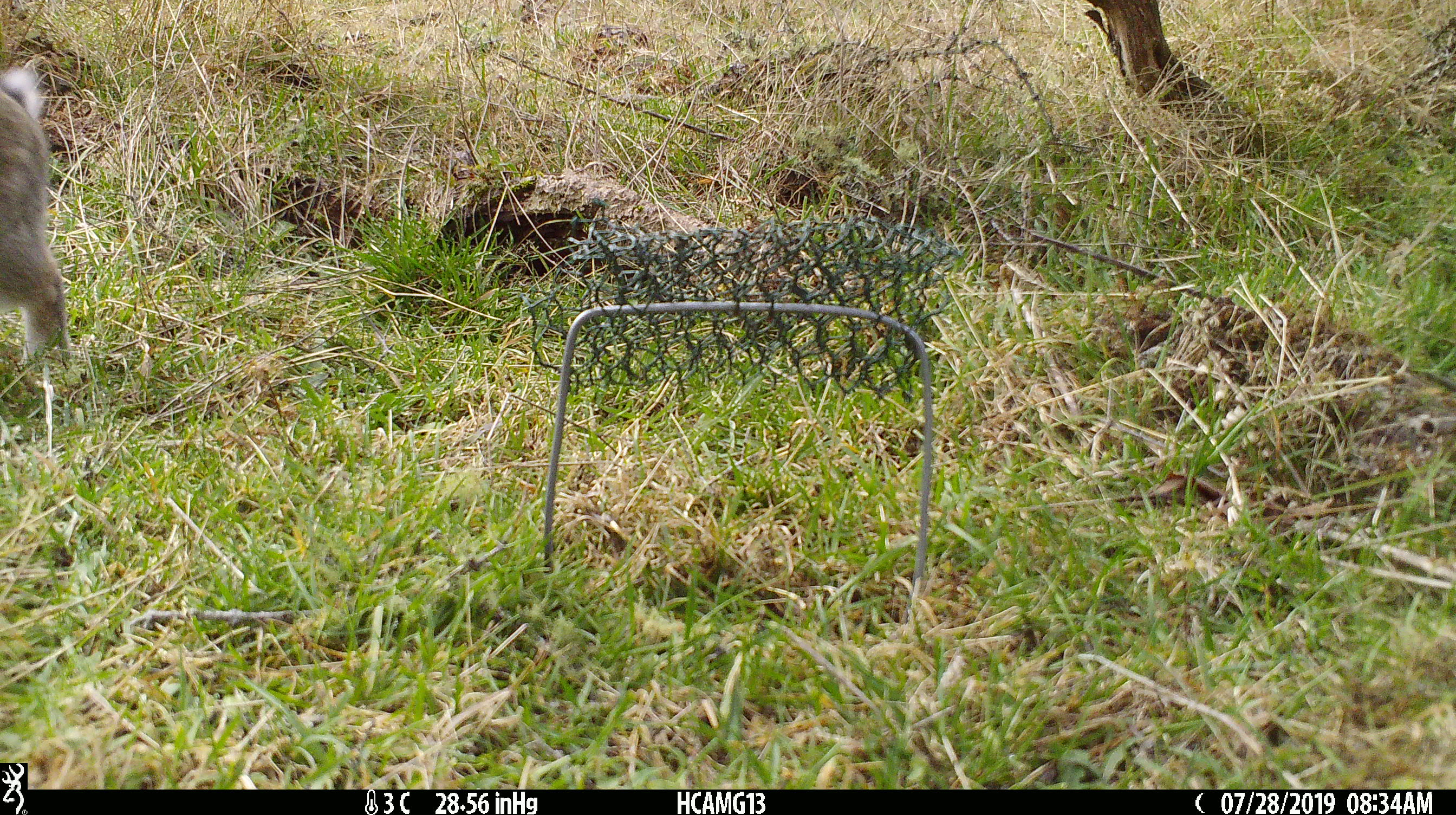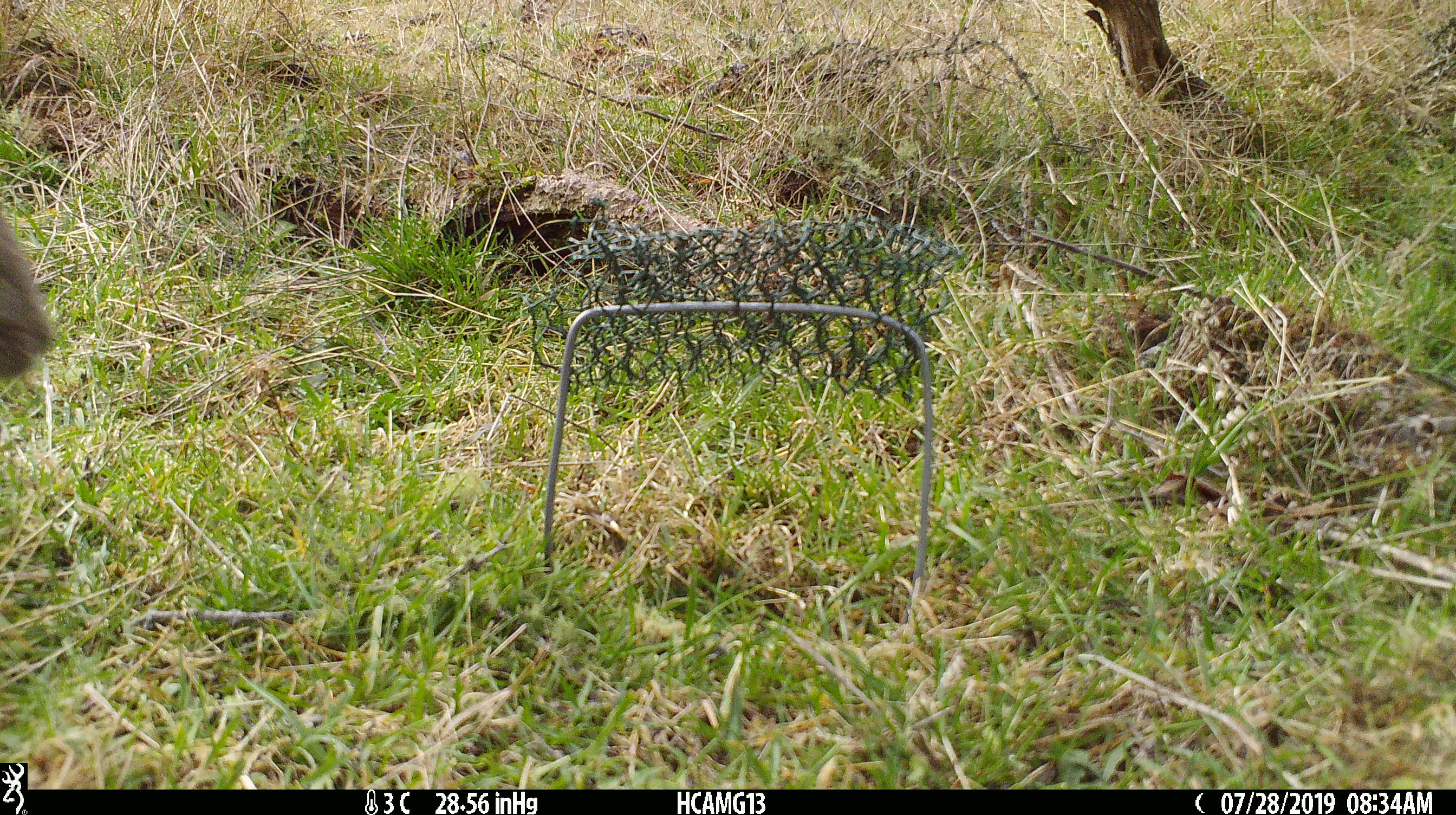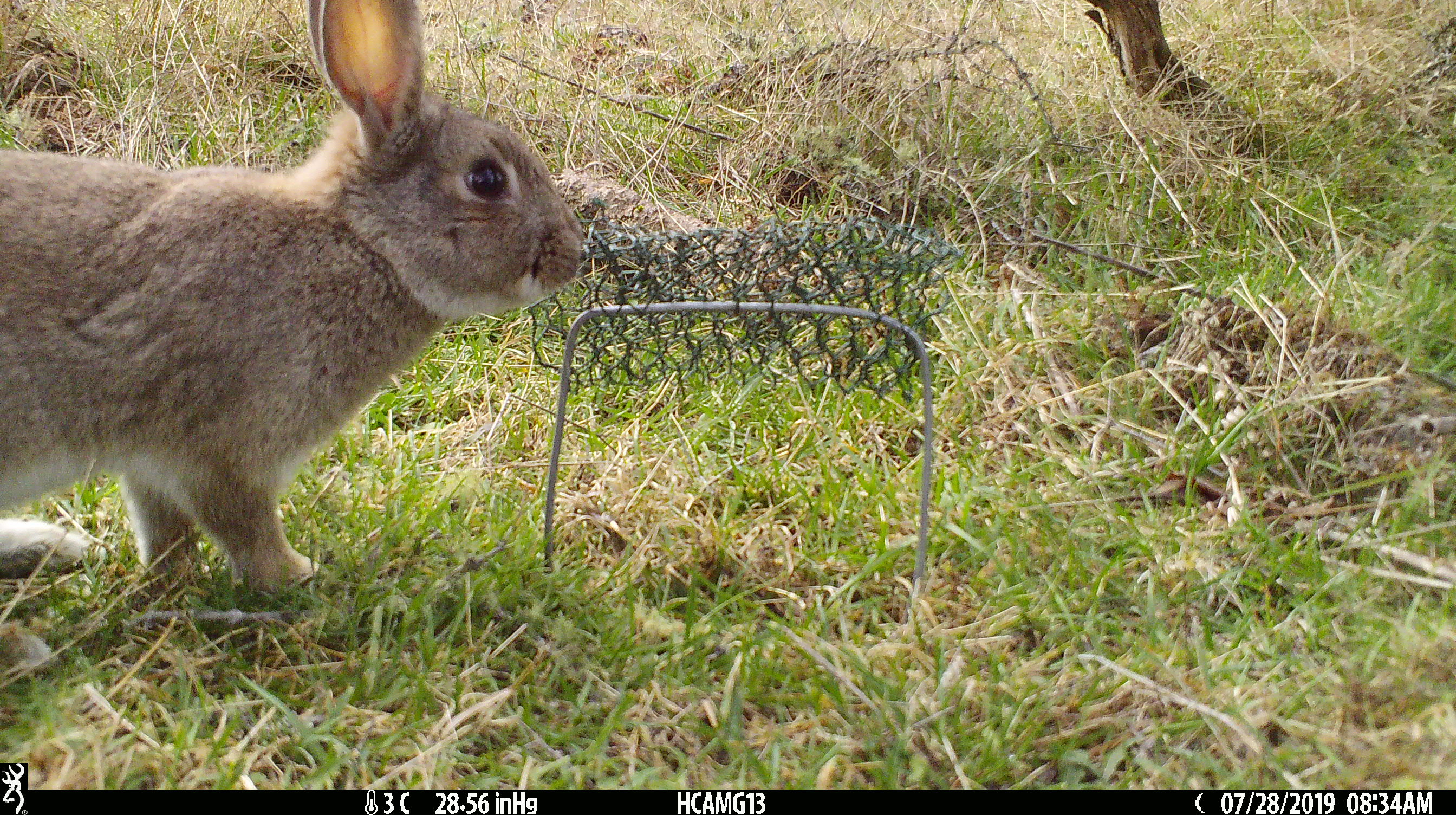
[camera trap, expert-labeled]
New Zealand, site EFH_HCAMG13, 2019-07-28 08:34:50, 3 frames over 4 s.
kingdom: Animalia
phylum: Chordata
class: Mammalia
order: Lagomorpha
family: Leporidae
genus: Oryctolagus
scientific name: Oryctolagus cuniculus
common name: european rabbit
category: rabbit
Rabbit (european rabbit) (Oryctolagus cuniculus).